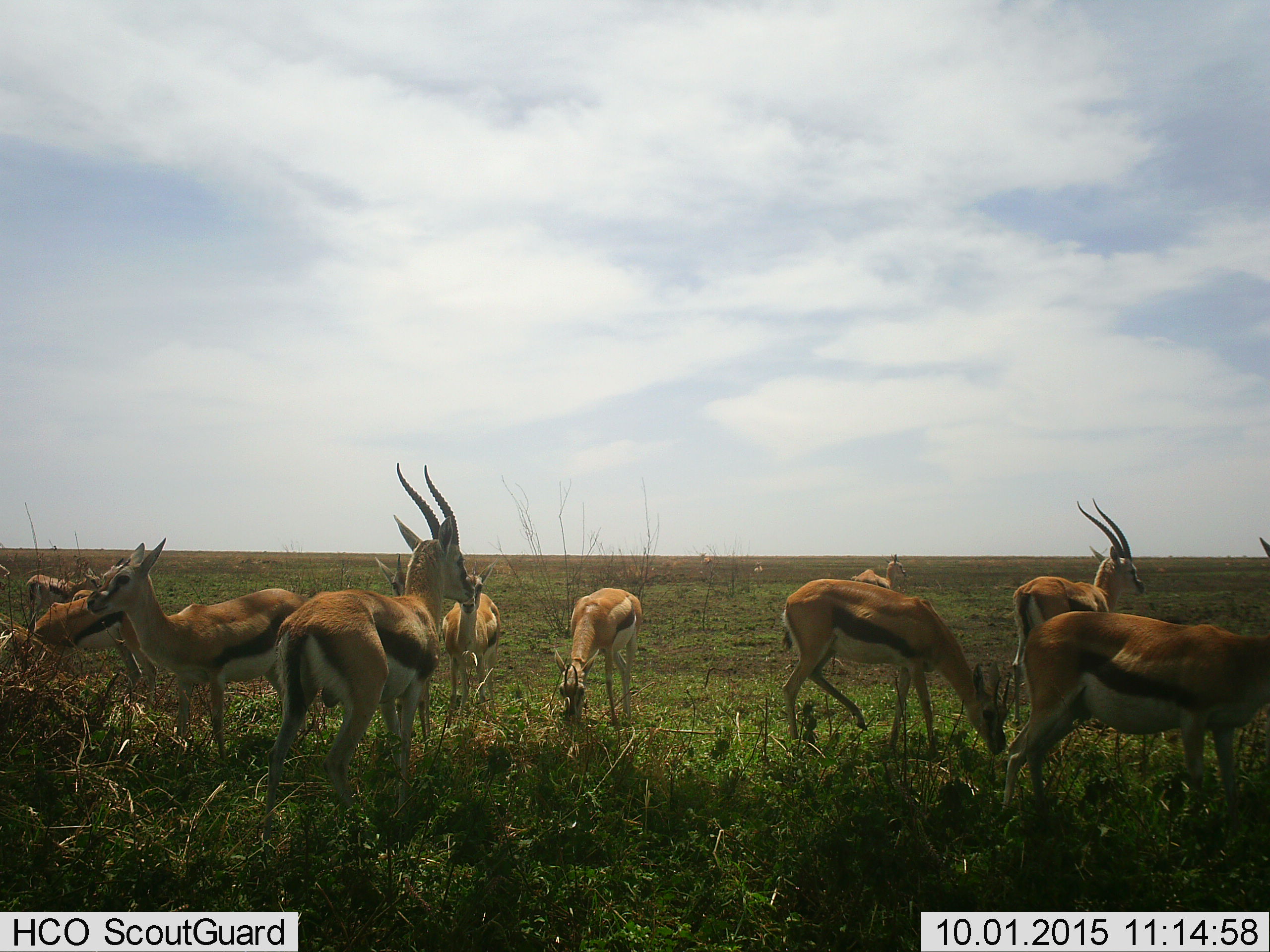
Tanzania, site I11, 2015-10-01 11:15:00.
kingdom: Animalia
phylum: Chordata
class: Mammalia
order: Artiodactyla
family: Bovidae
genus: Eudorcas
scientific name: Eudorcas thomsonii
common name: thomson's gazelle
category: gazellethomsons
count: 11-50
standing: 100%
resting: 0%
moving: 33%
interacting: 11%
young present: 11%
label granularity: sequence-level